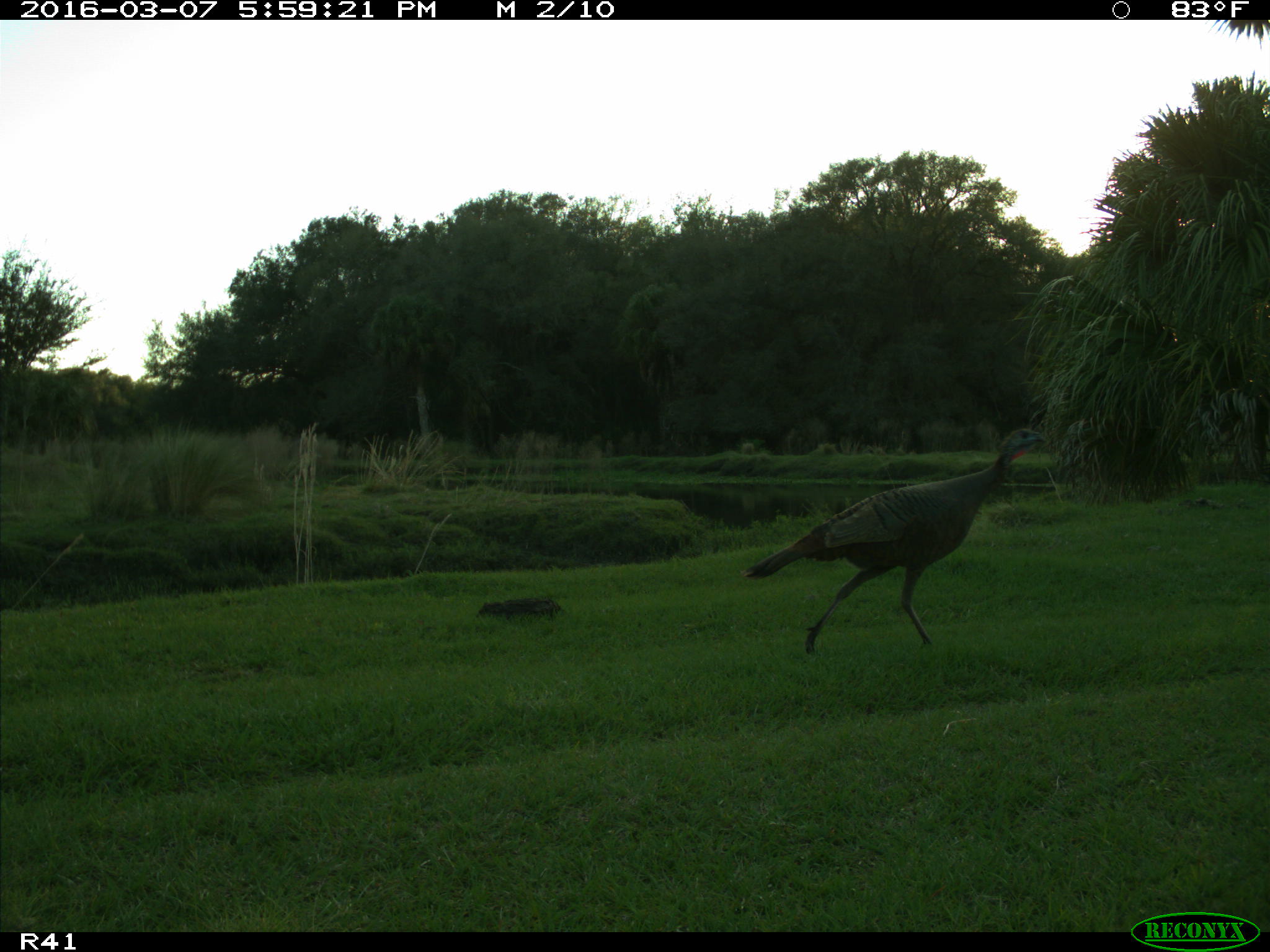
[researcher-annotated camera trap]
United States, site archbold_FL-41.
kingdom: Animalia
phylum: Chordata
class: Aves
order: Galliformes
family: Phasianidae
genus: Meleagris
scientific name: Meleagris gallopavo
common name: wild turkey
Meleagris gallopavo (wild turkey).